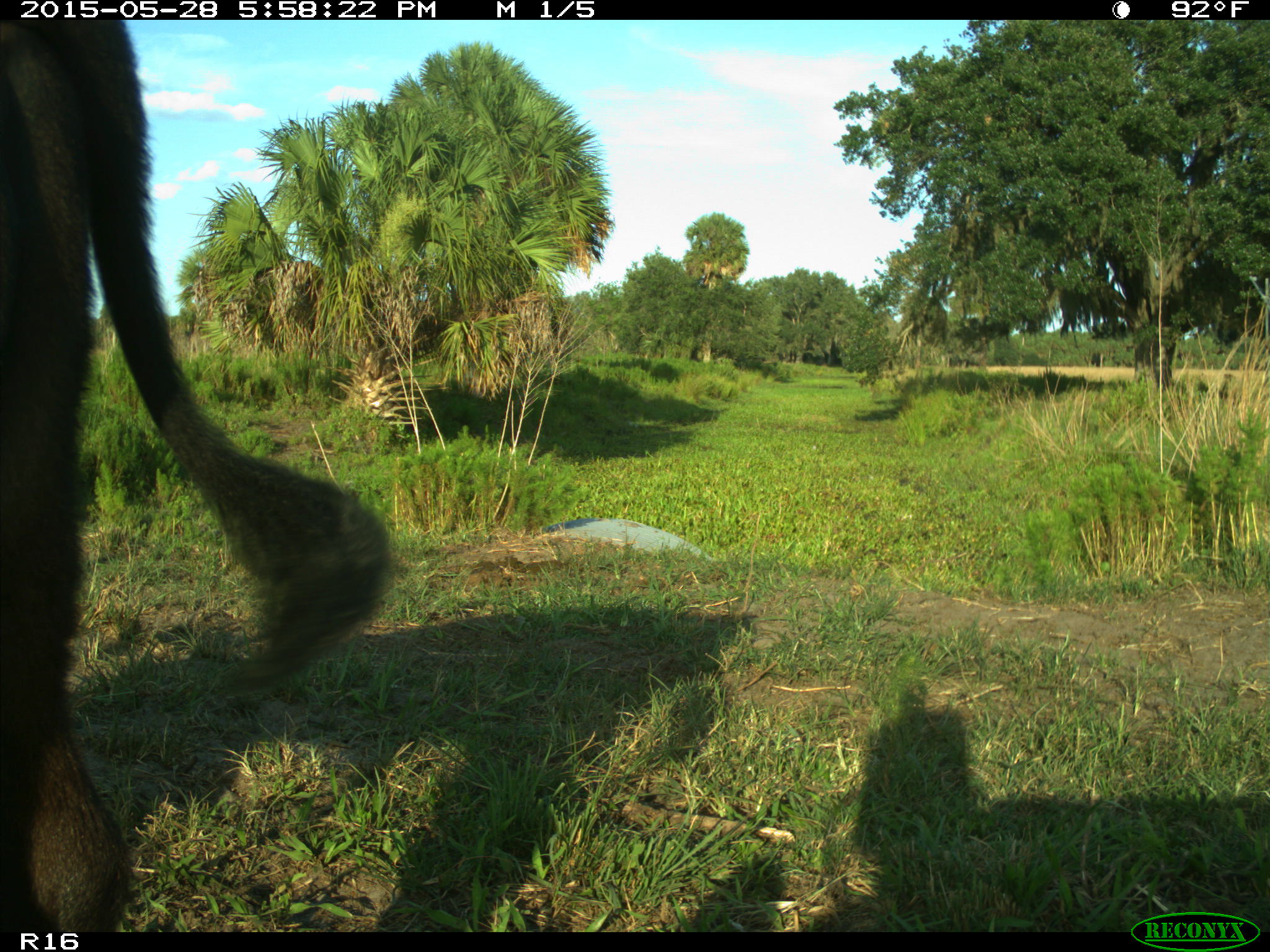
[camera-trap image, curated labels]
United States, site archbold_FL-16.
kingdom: Animalia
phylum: Chordata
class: Mammalia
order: Artiodactyla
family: Bovidae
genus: Bos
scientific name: Bos taurus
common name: domestic cow